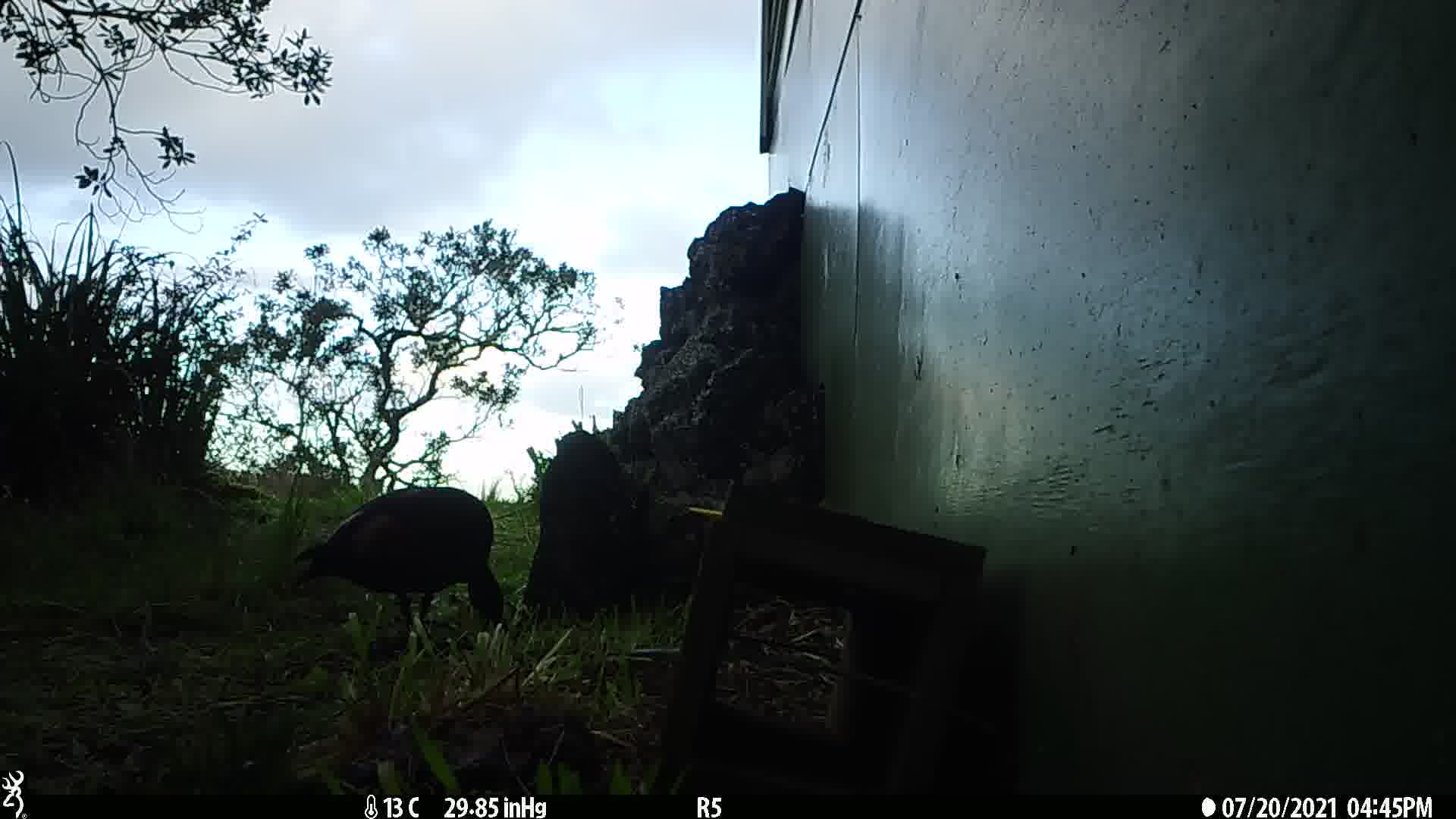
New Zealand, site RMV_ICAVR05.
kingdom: Animalia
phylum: Chordata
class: Aves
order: Anseriformes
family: Anatidae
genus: Tadorna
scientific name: Tadorna variegata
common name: paradise shelduck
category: paradise duck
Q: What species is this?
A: Paradise duck (paradise shelduck) (Tadorna variegata).